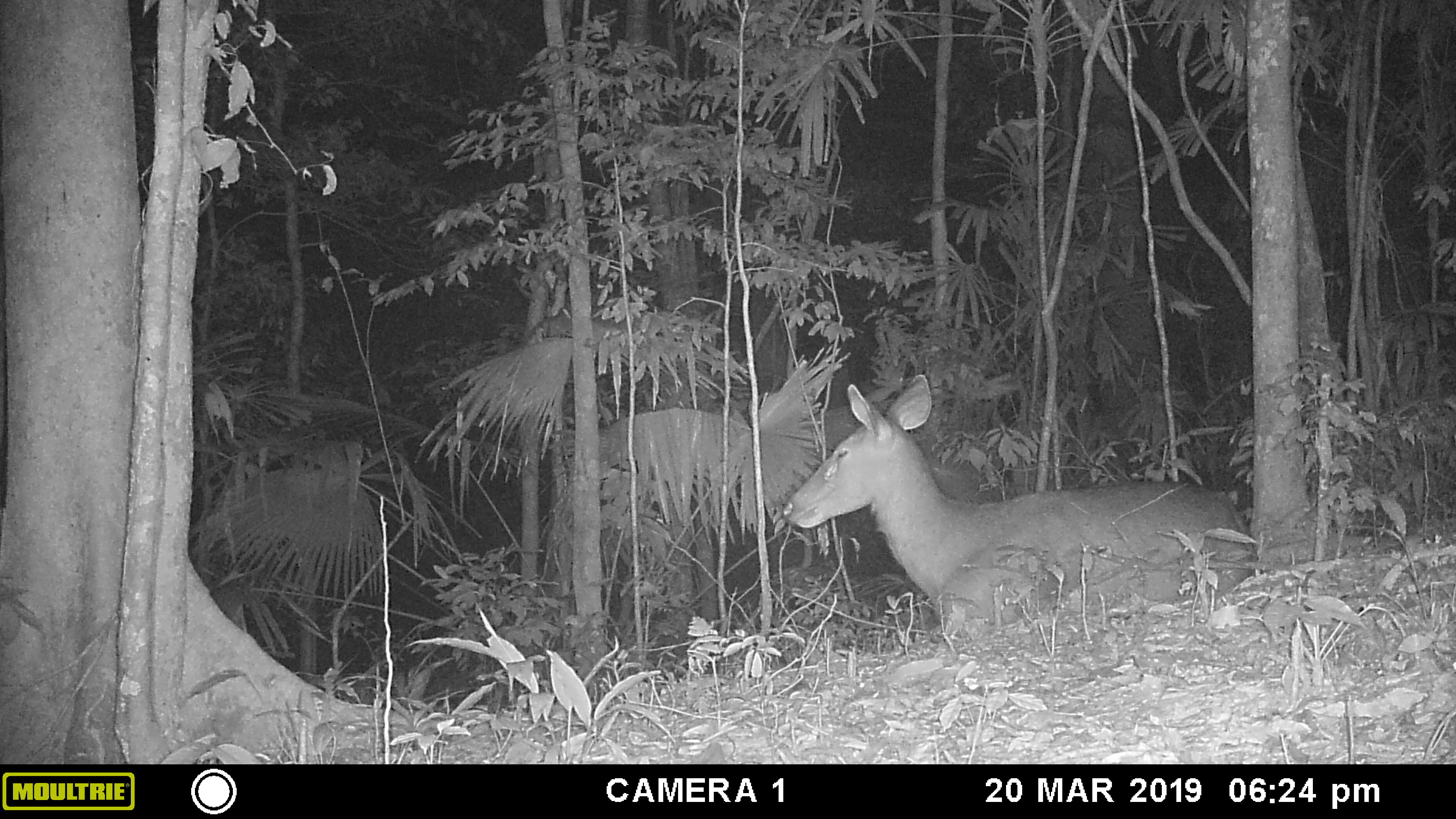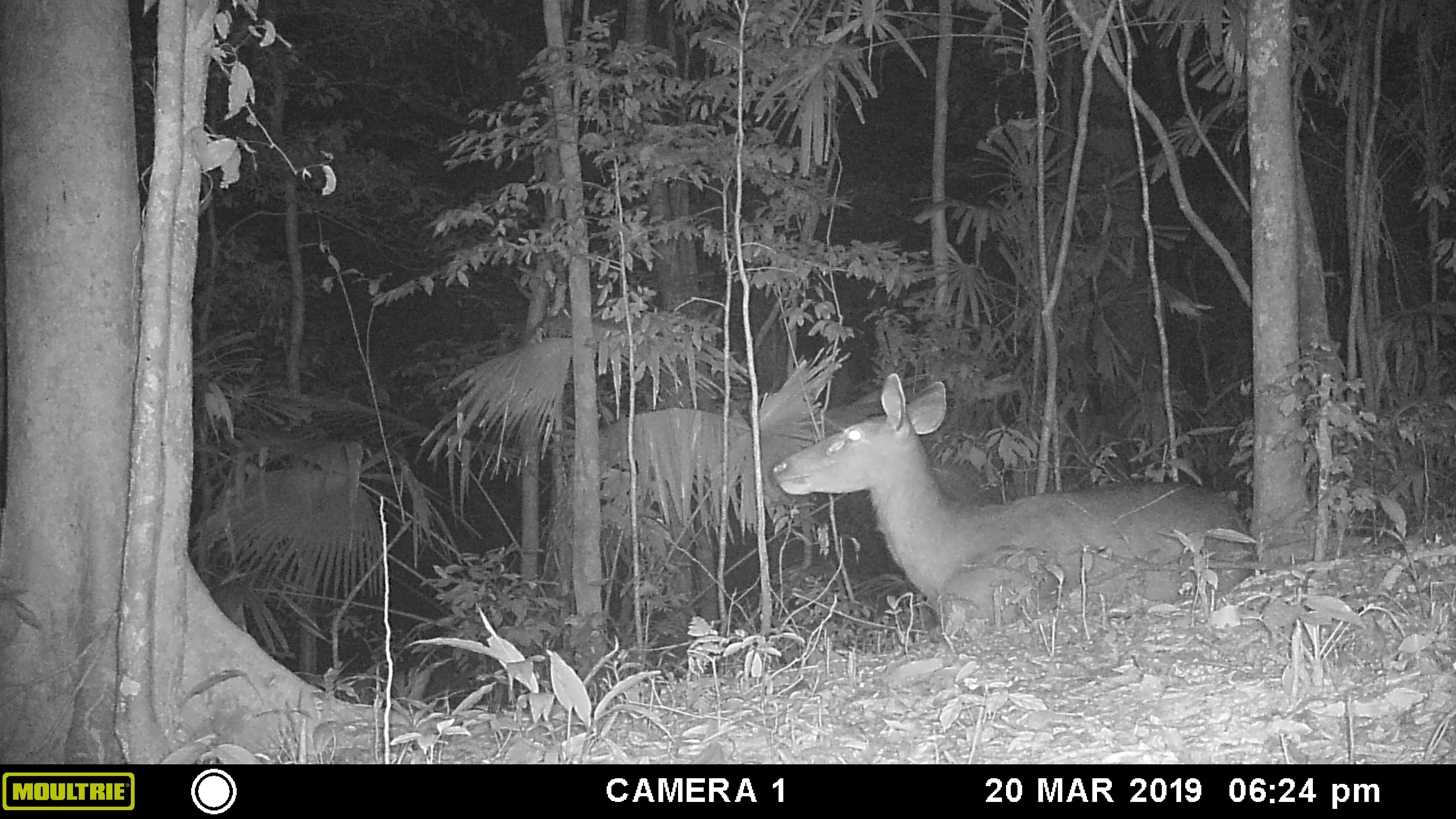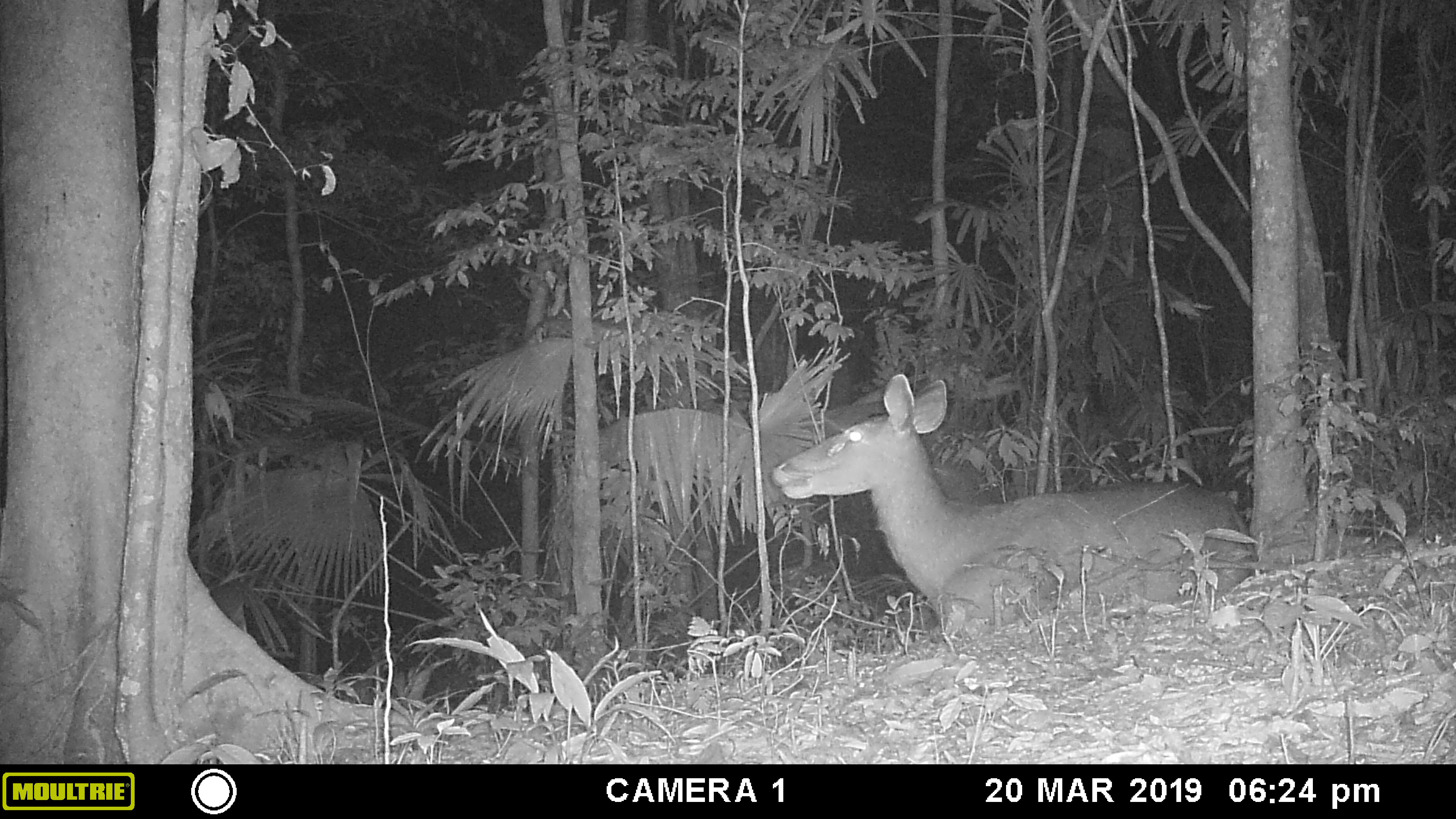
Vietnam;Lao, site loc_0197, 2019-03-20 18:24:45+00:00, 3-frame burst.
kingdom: Animalia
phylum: Chordata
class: Mammalia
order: Artiodactyla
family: Cervidae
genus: Rusa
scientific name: Rusa unicolor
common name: sambar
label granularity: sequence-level